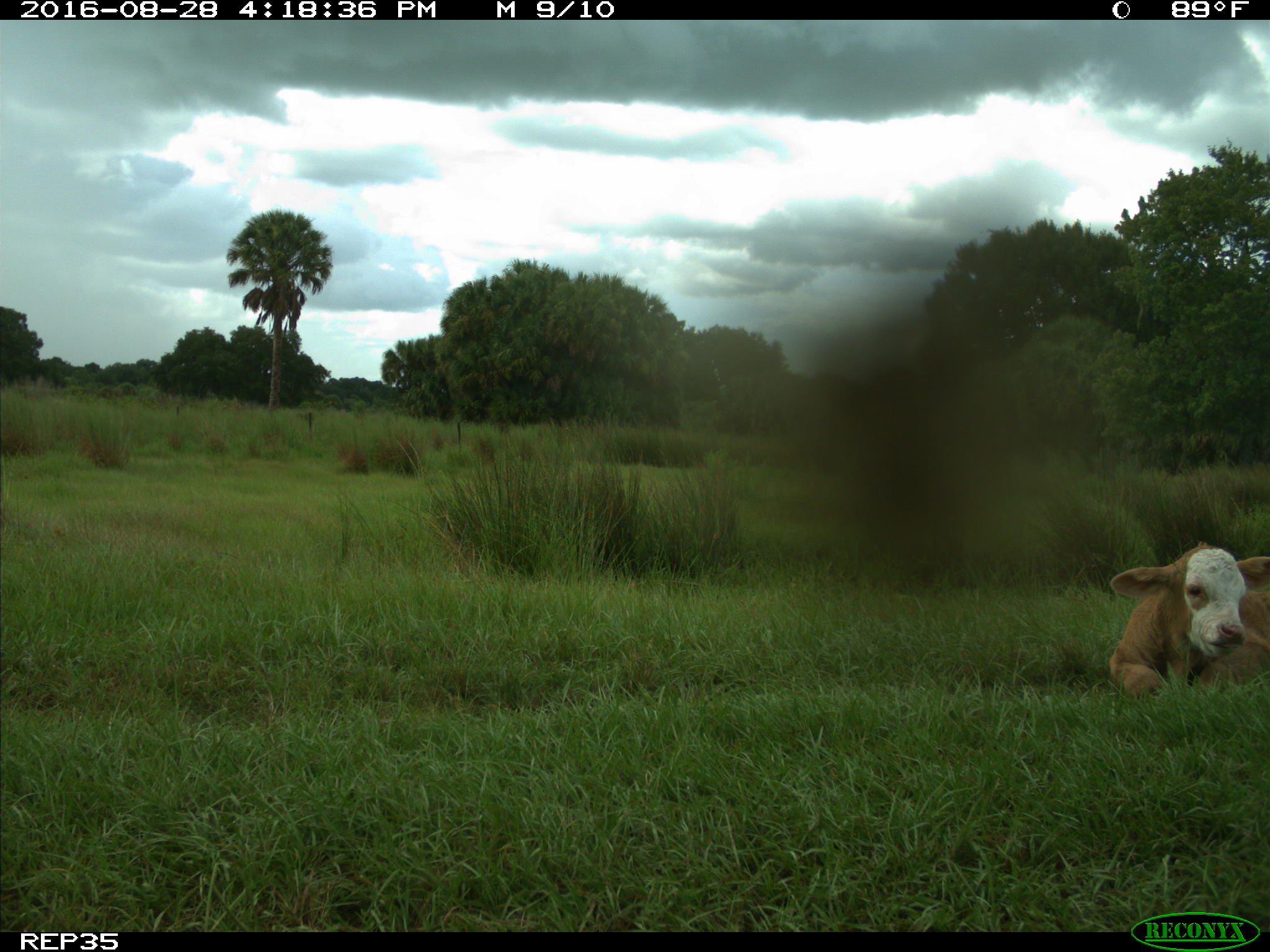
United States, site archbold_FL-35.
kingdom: Animalia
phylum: Chordata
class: Mammalia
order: Artiodactyla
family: Bovidae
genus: Bos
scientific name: Bos taurus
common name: domestic cow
Bos taurus (domestic cow).